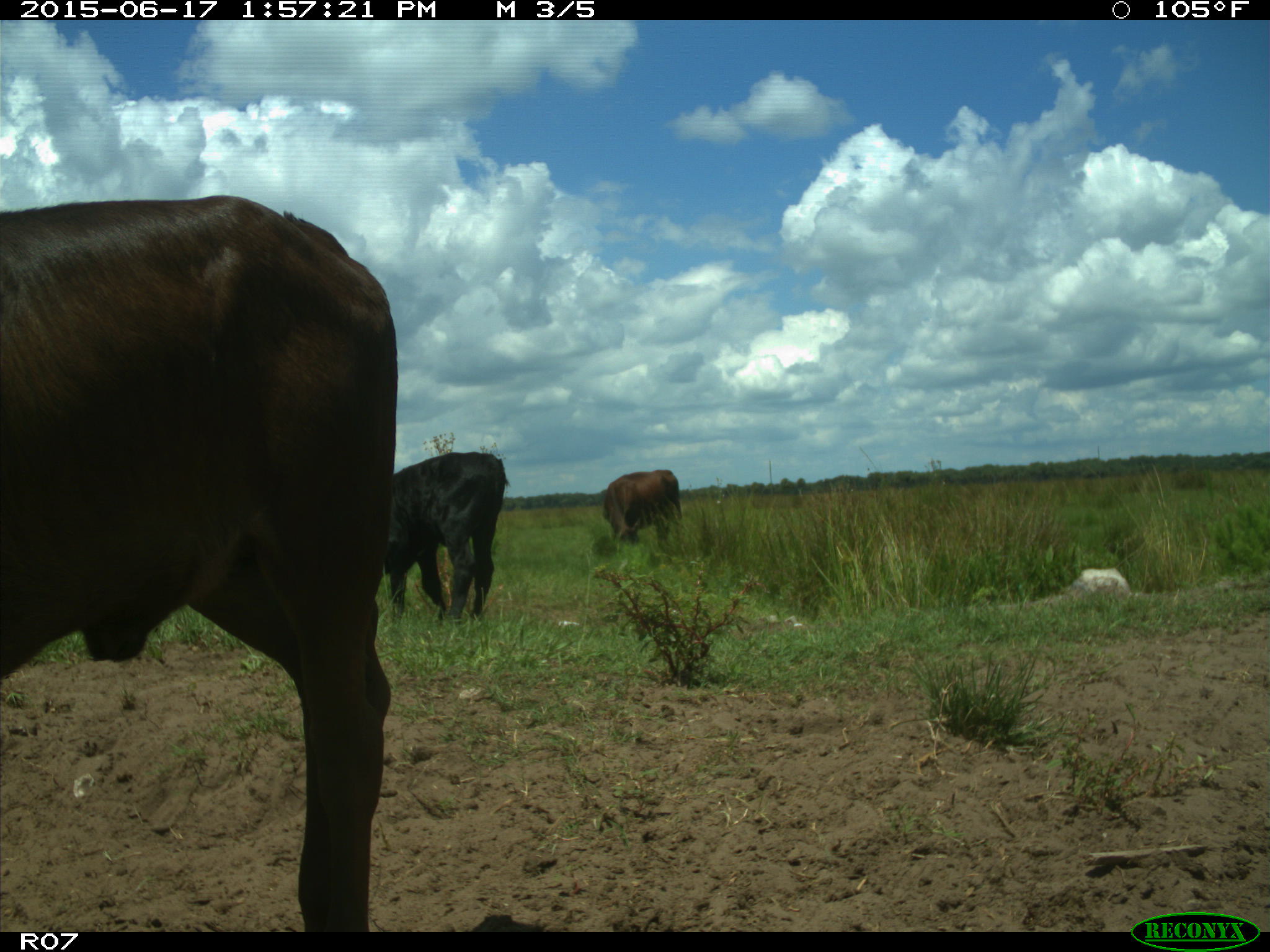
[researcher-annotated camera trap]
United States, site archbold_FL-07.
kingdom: Animalia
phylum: Chordata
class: Mammalia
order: Artiodactyla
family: Bovidae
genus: Bos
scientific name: Bos taurus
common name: domestic cow